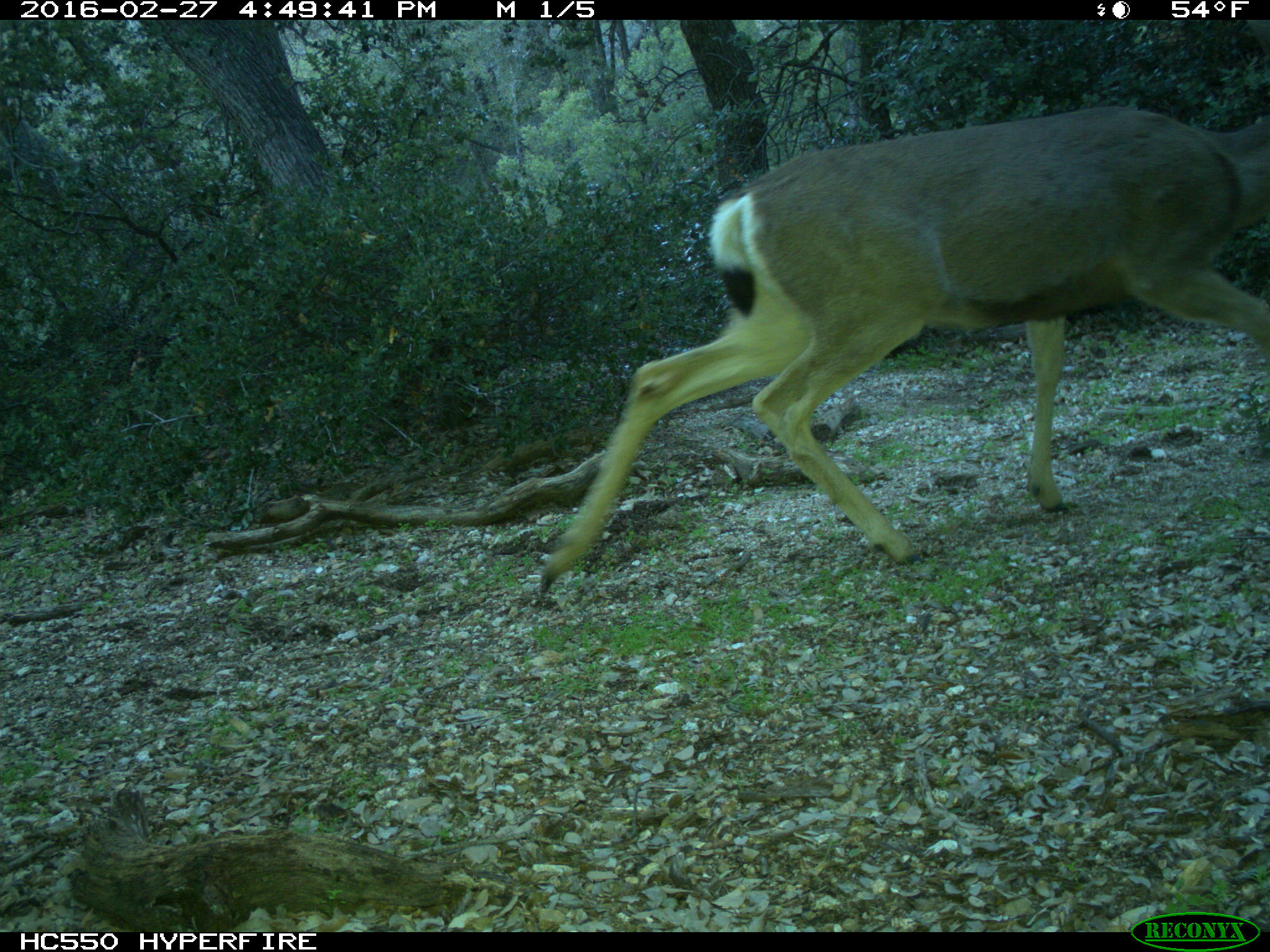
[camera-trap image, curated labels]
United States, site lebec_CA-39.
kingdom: Animalia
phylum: Chordata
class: Mammalia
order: Artiodactyla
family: Cervidae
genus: Odocoileus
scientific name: Odocoileus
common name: deer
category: unidentified deer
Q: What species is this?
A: Unidentified deer (deer) (Odocoileus).